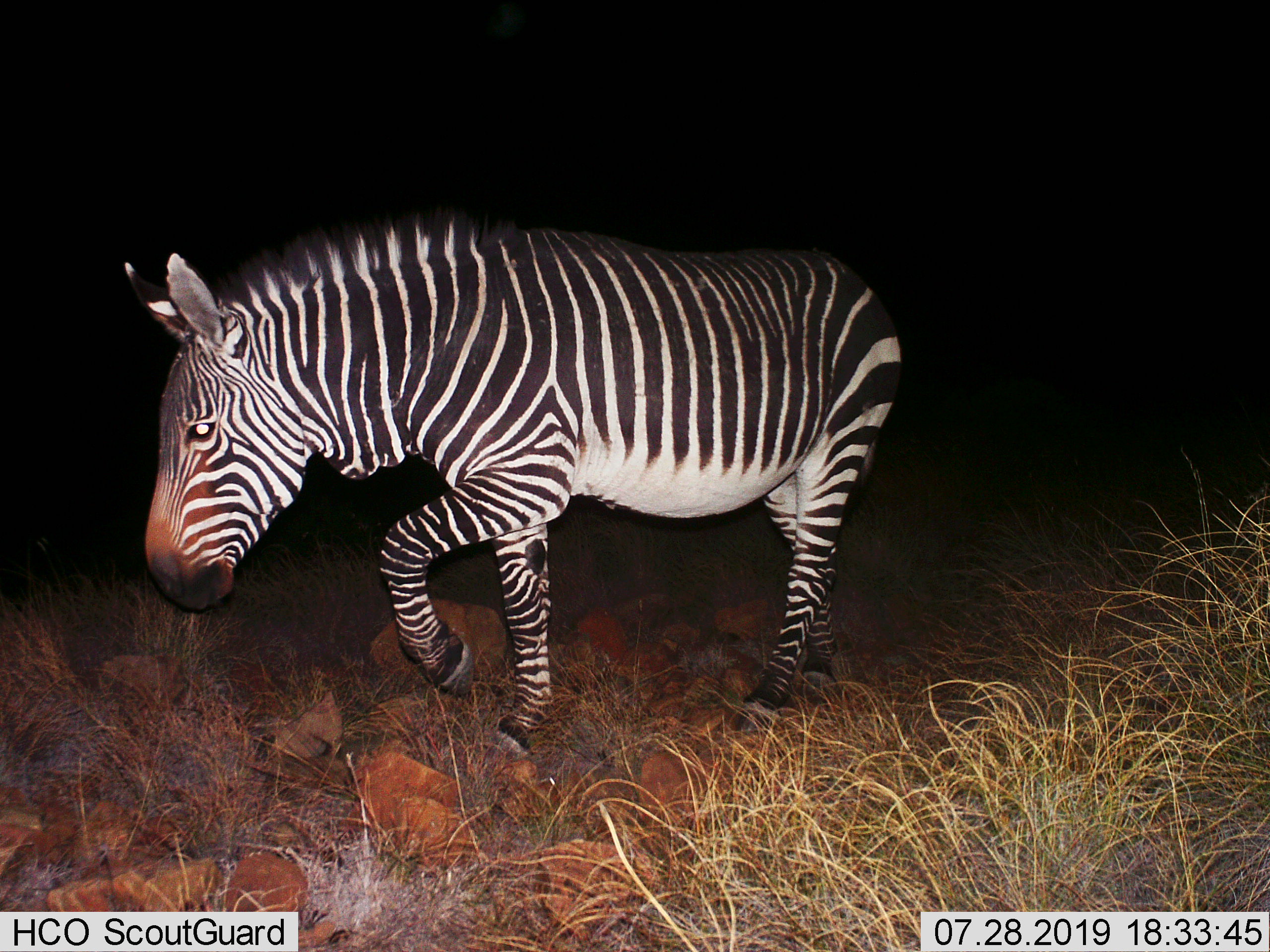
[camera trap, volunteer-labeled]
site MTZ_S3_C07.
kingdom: Animalia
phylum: Chordata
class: Mammalia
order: Perissodactyla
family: Equidae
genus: Equus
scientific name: Equus zebra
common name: mountain zebra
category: zebramountain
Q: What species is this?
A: Zebramountain (mountain zebra) (Equus zebra).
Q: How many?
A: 1.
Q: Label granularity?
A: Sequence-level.